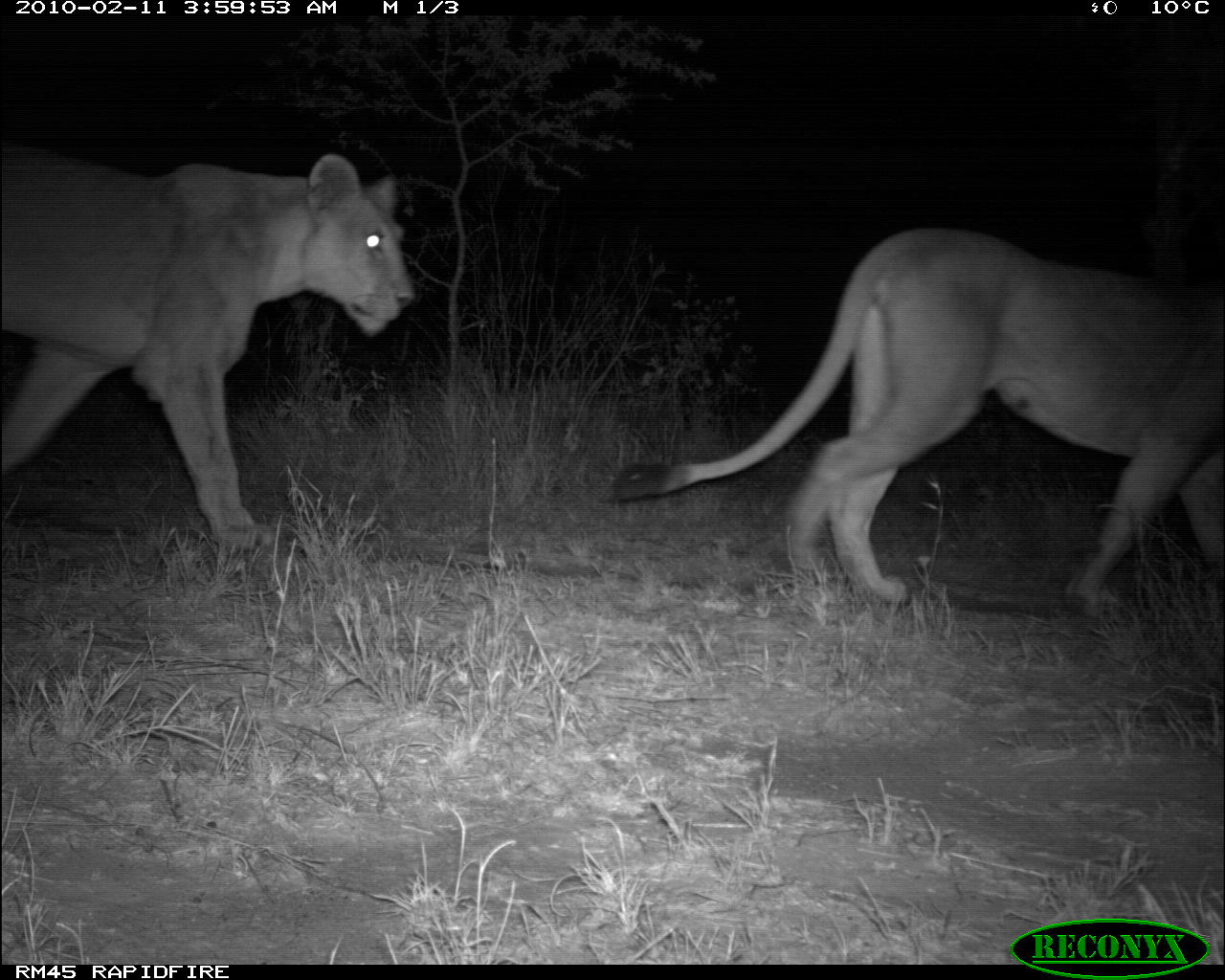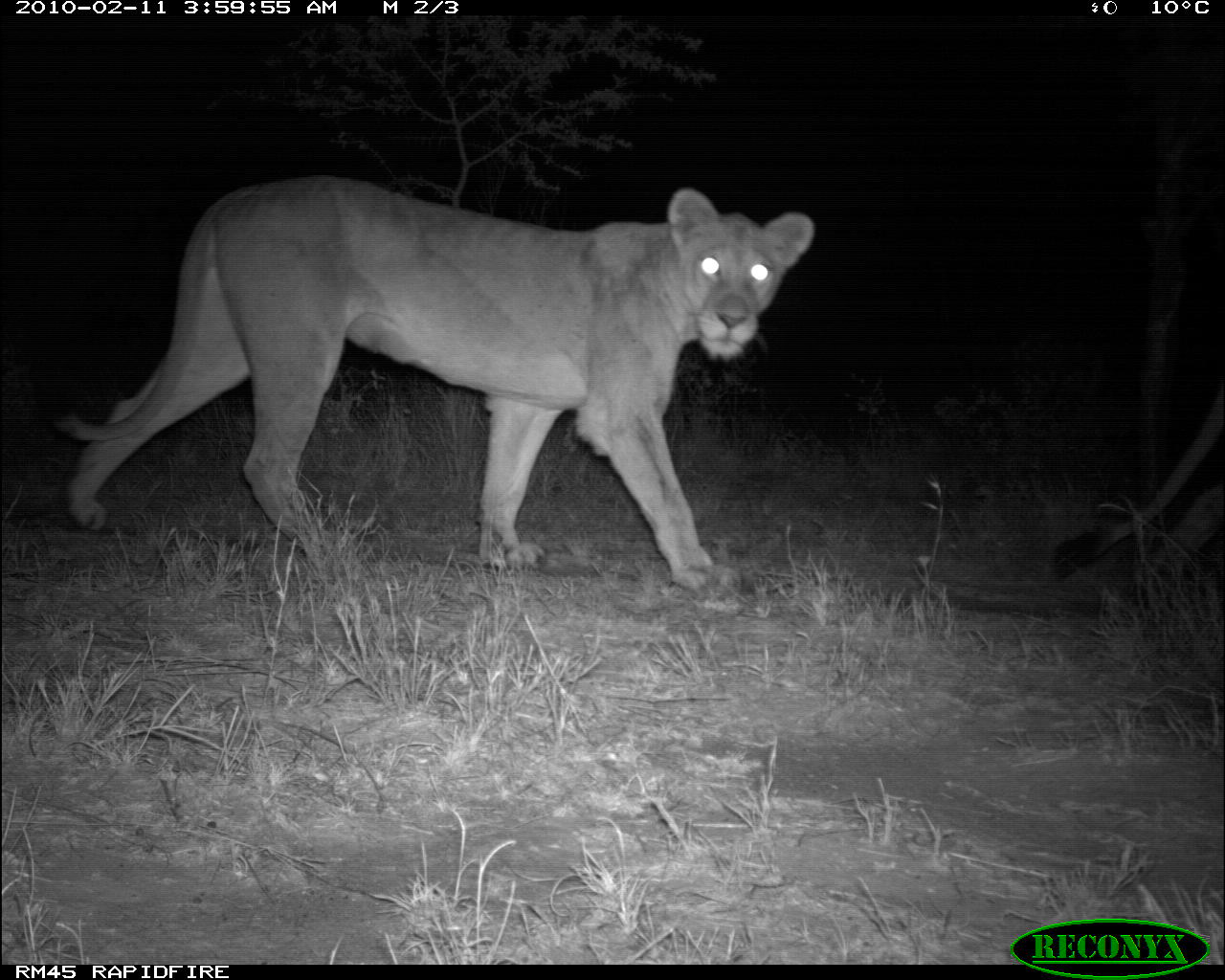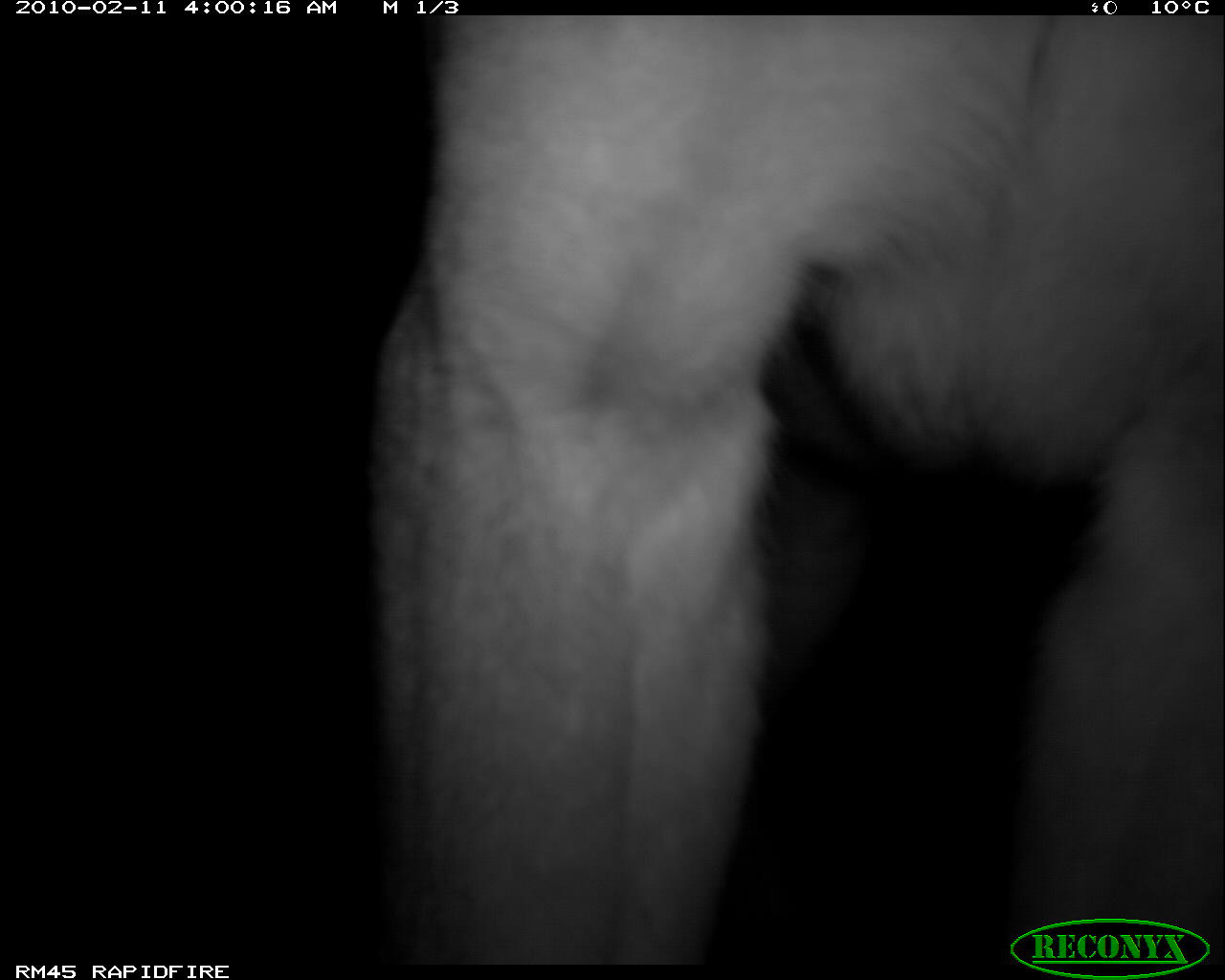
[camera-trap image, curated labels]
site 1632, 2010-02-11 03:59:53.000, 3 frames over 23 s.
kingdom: Animalia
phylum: Chordata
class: Mammalia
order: Carnivora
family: Felidae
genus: Panthera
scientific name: Panthera leo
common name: lion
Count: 2.